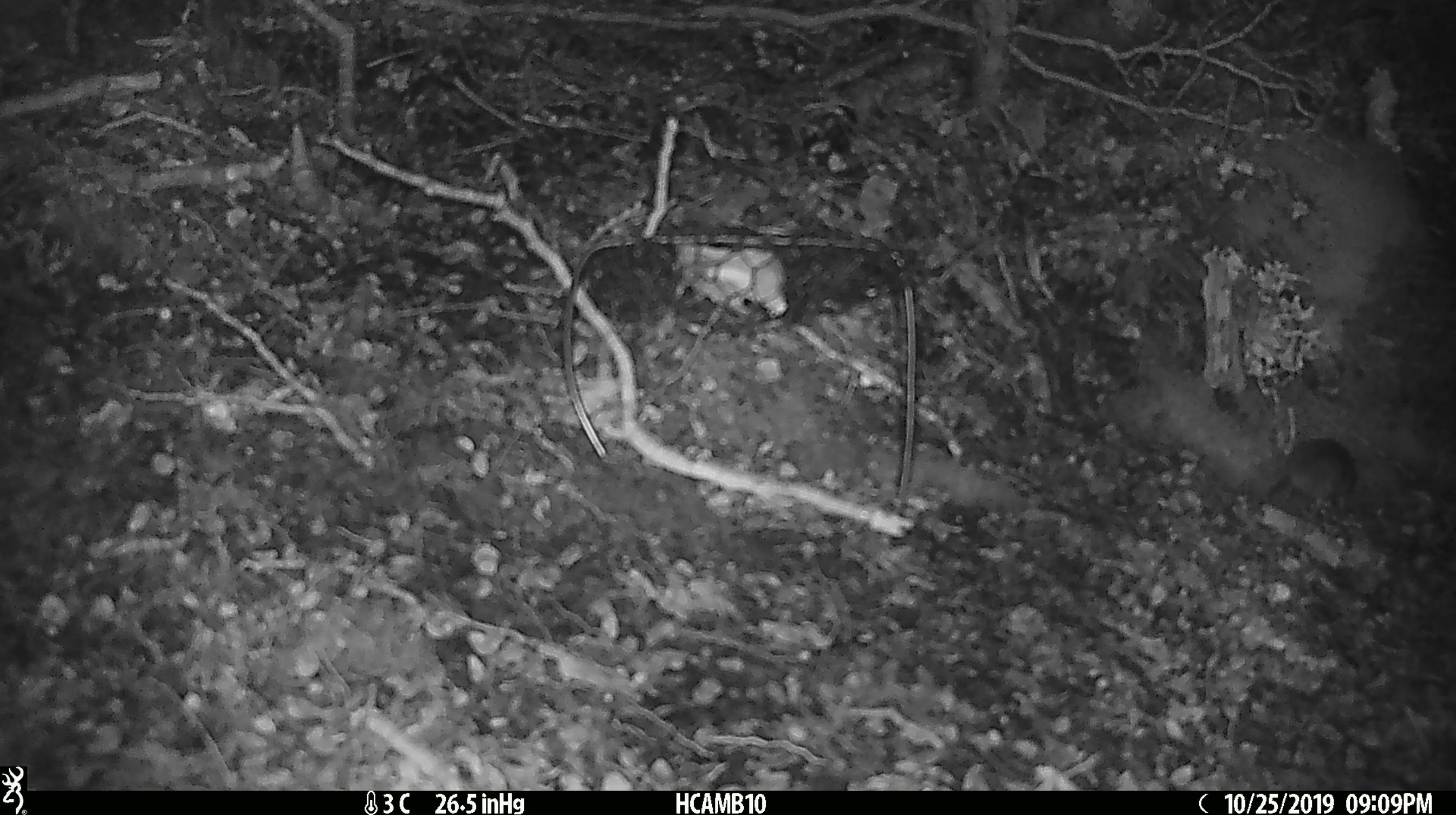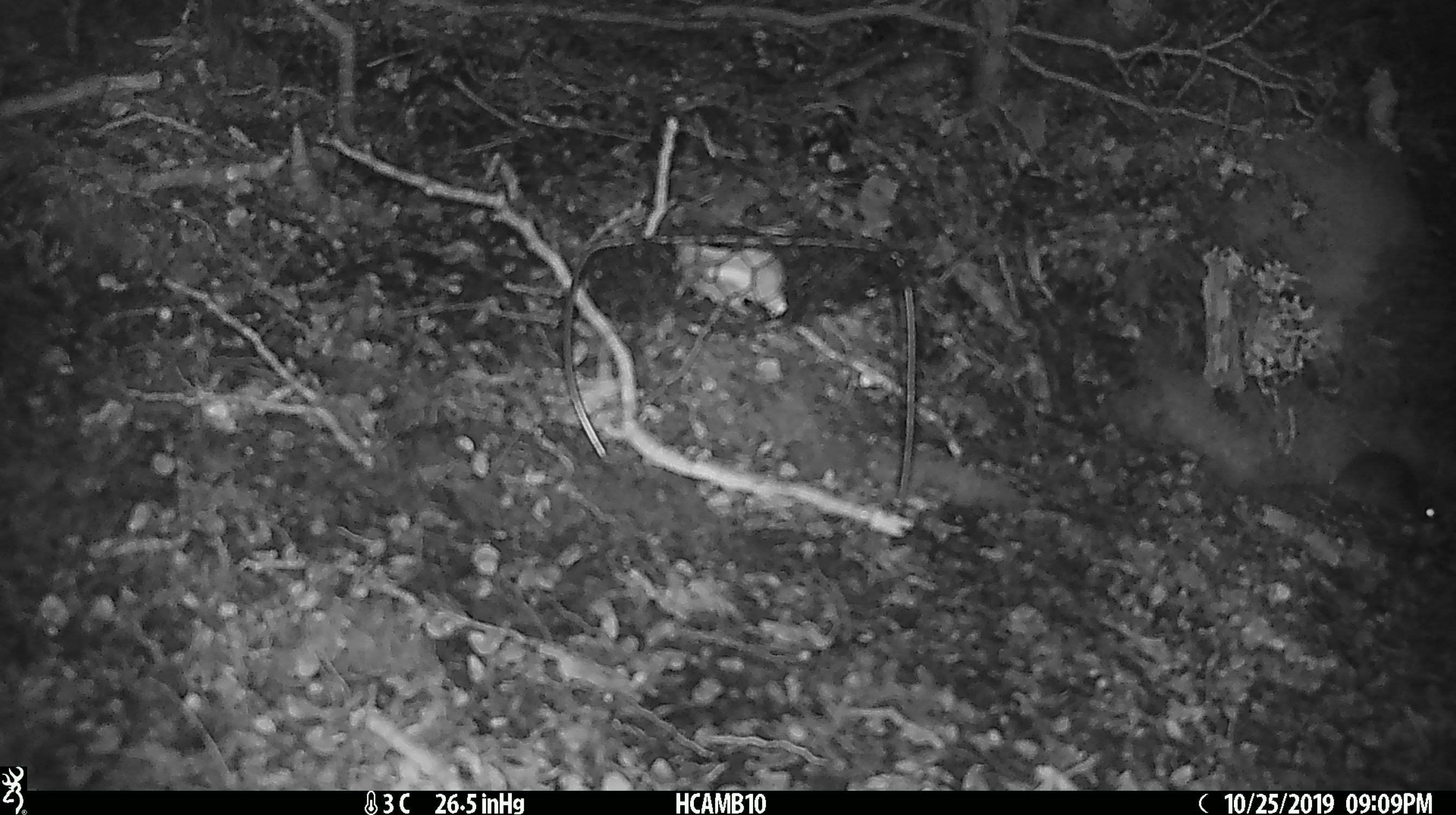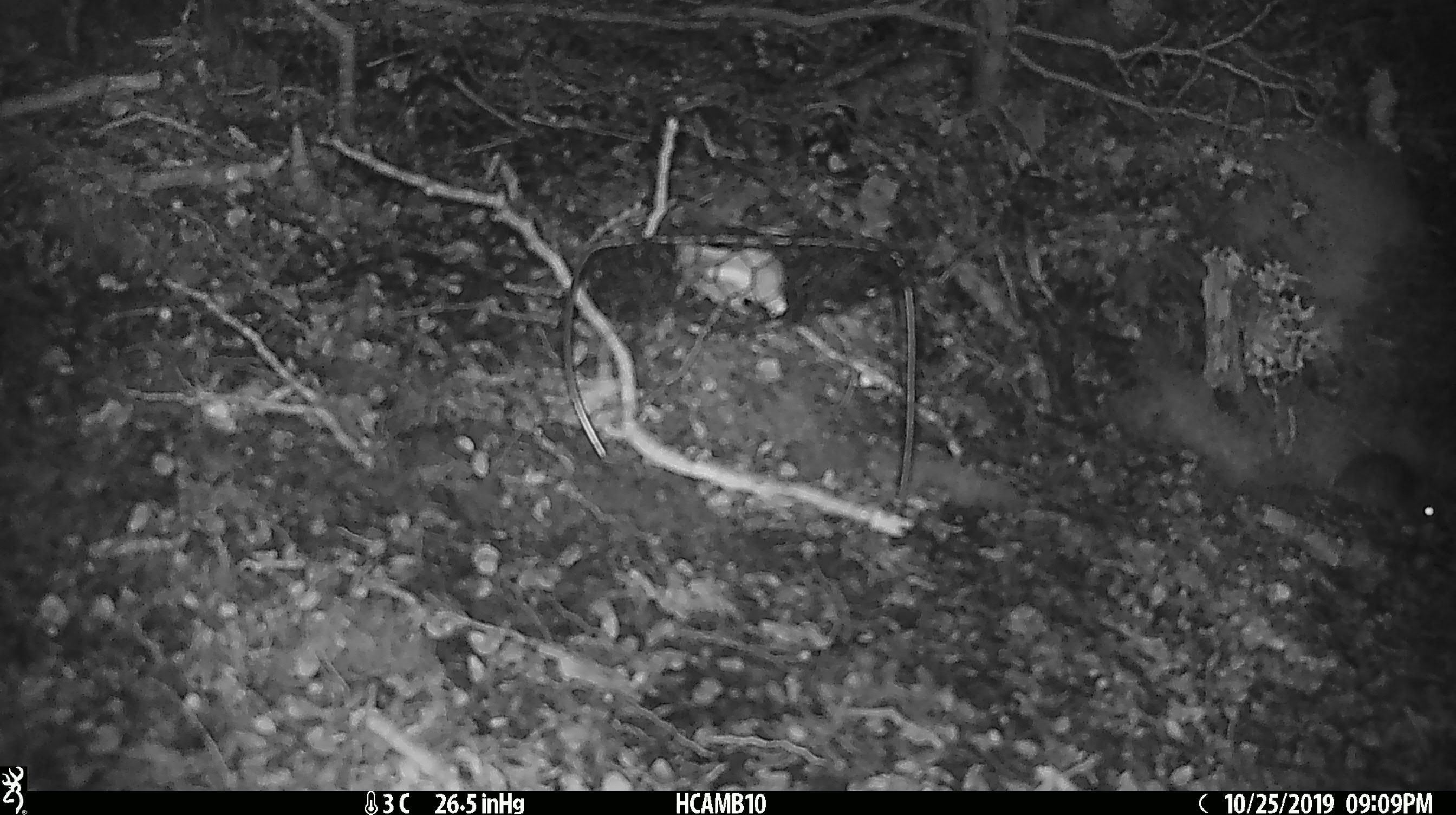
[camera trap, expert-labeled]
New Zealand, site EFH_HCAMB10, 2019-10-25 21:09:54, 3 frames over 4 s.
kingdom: Animalia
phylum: Chordata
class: Mammalia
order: Rodentia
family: Muridae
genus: Mus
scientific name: Mus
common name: mouse